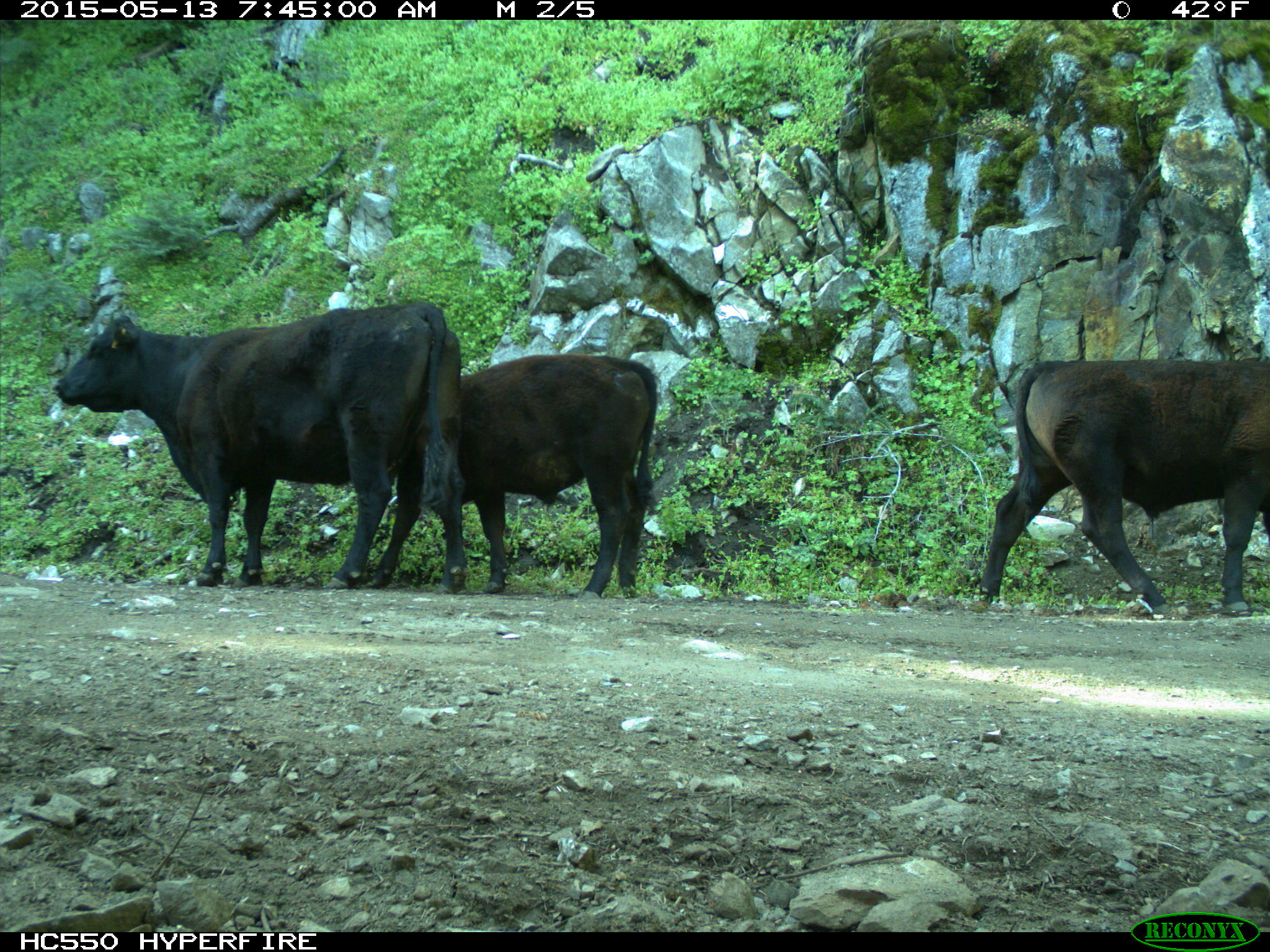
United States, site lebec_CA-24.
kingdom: Animalia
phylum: Chordata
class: Mammalia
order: Artiodactyla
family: Bovidae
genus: Bos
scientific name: Bos taurus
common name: domestic cow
Bos taurus (domestic cow).